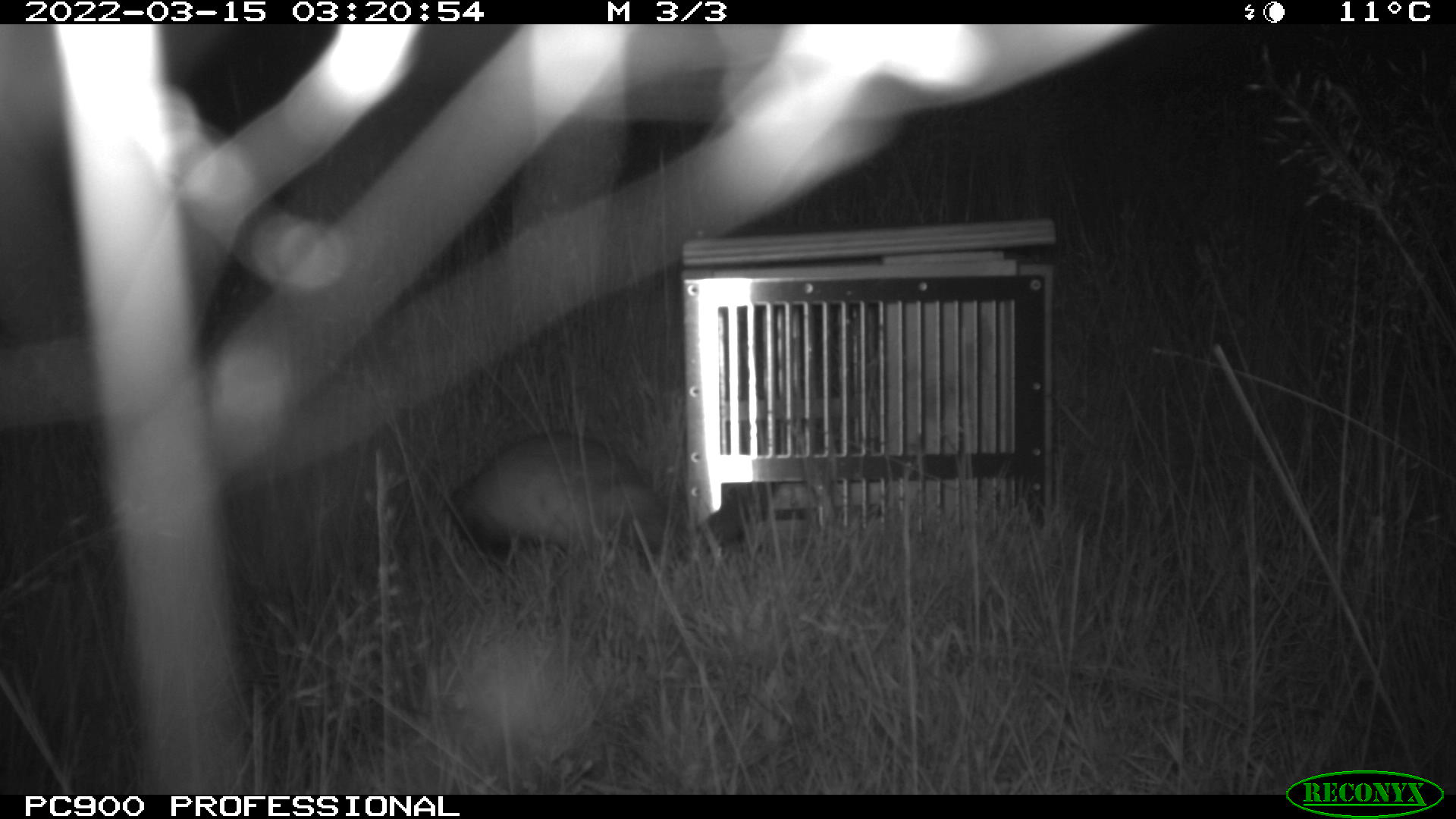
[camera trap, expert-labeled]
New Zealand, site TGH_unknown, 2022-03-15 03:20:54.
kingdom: Animalia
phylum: Chordata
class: Mammalia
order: Carnivora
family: Mustelidae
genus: Mustela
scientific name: Mustela furo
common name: ferret